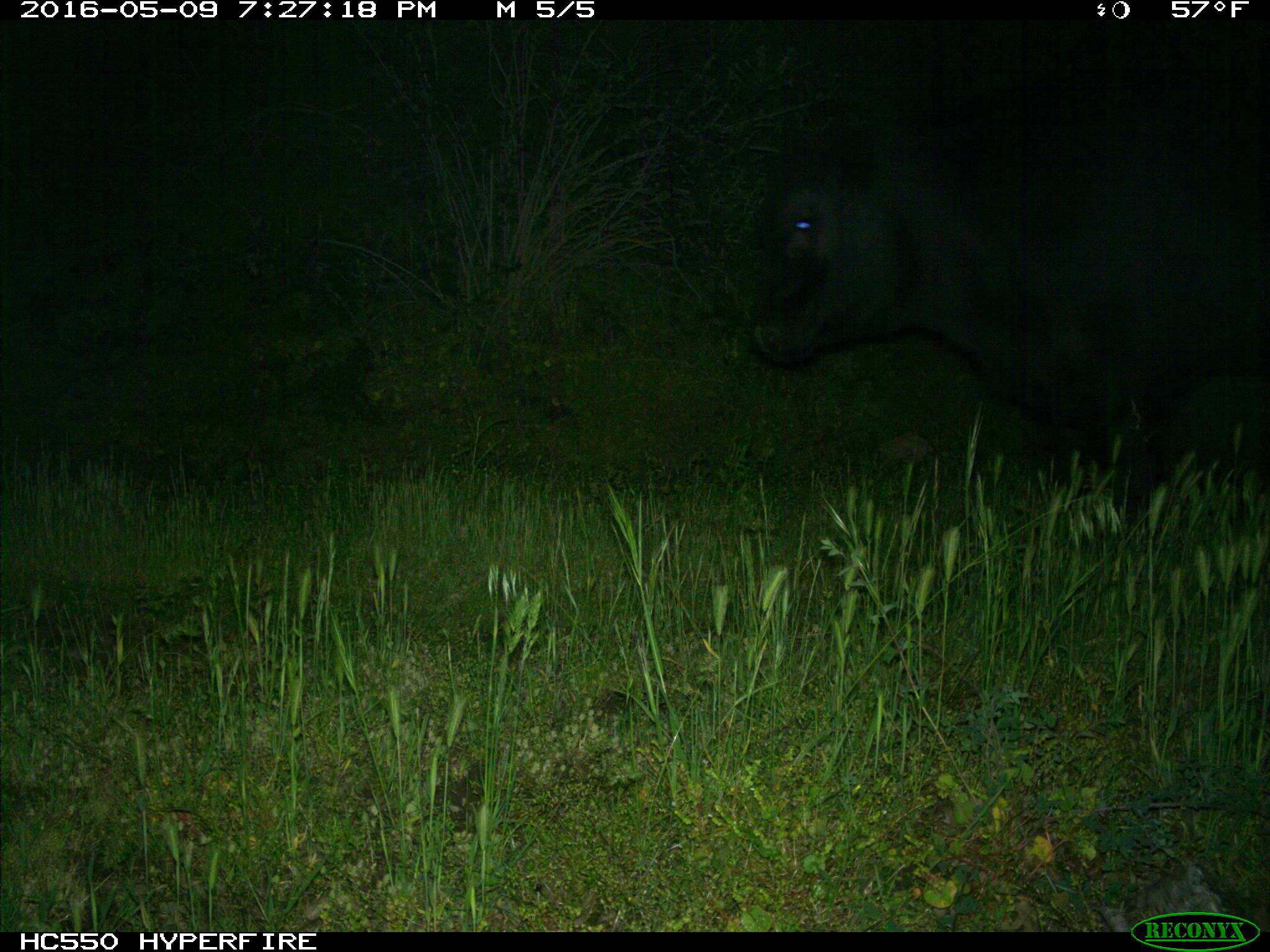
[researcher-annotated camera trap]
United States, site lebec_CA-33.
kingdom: Animalia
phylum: Chordata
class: Mammalia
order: Artiodactyla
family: Bovidae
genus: Bos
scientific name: Bos taurus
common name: domestic cow